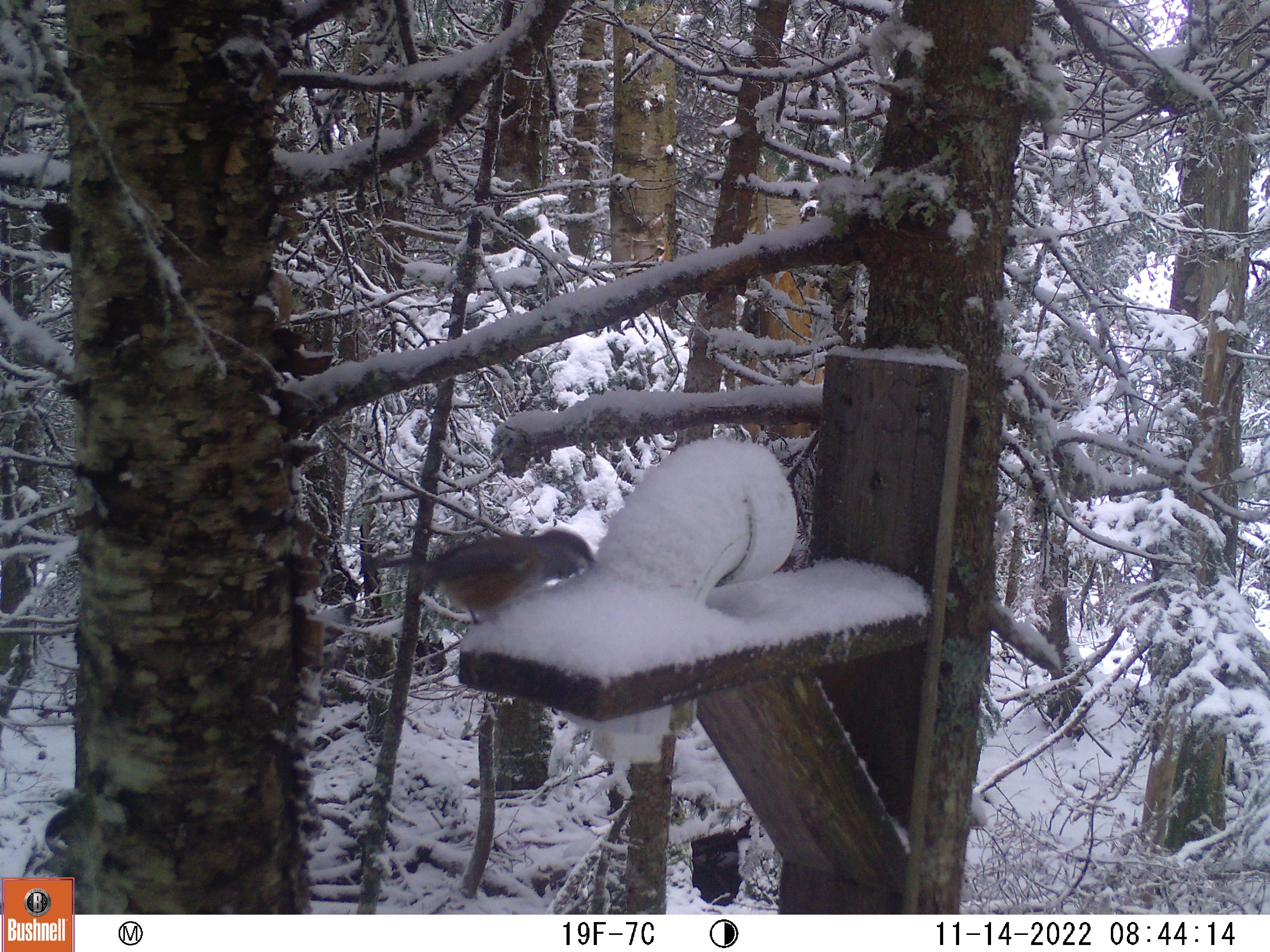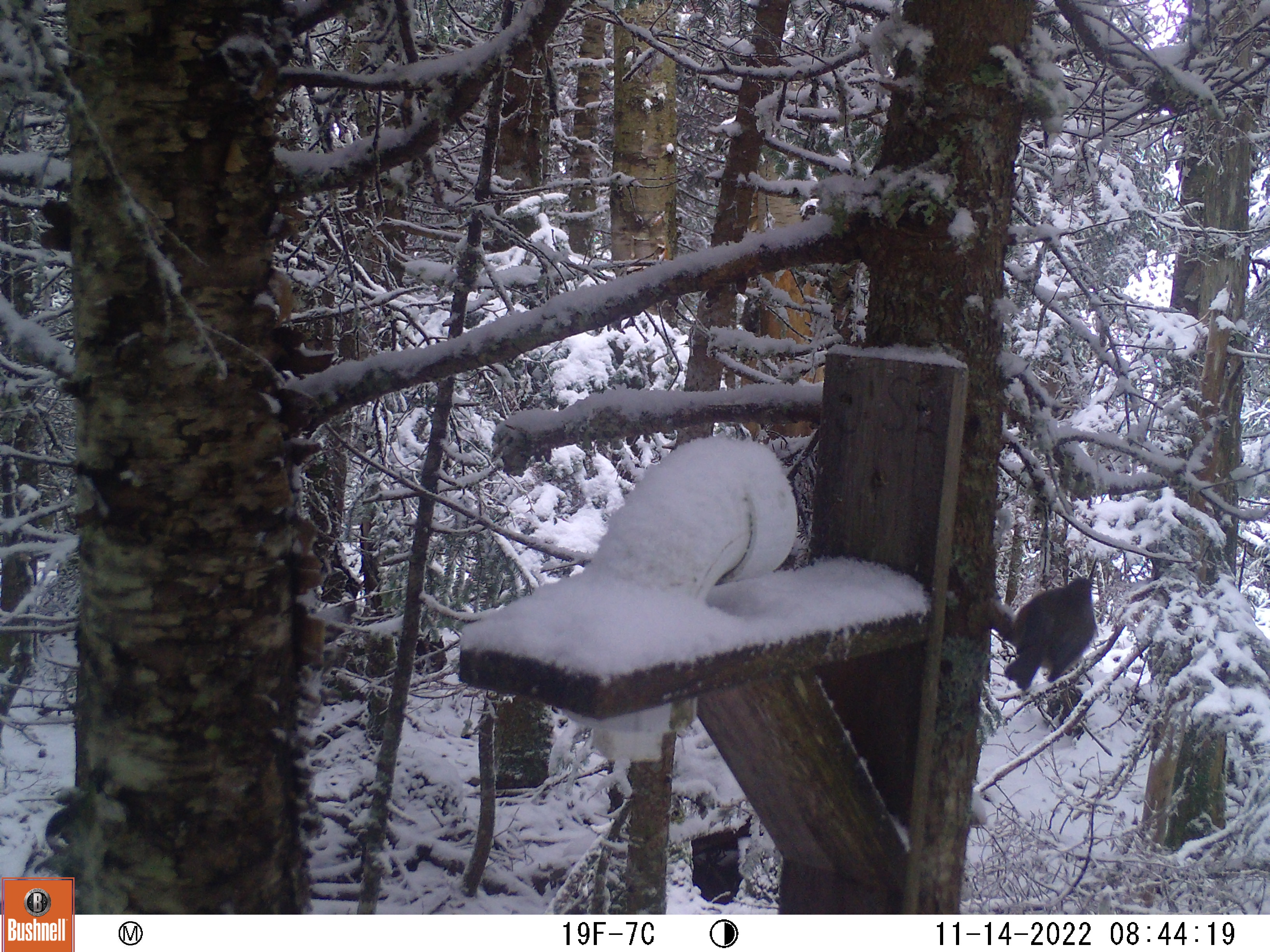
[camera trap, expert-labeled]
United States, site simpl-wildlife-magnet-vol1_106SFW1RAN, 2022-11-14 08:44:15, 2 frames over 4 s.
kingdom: Animalia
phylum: Chordata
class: Aves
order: Passeriformes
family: Sittidae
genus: Sitta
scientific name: Sitta canadensis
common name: red-breasted nuthatch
Red-breasted nuthatch (Sitta canadensis).